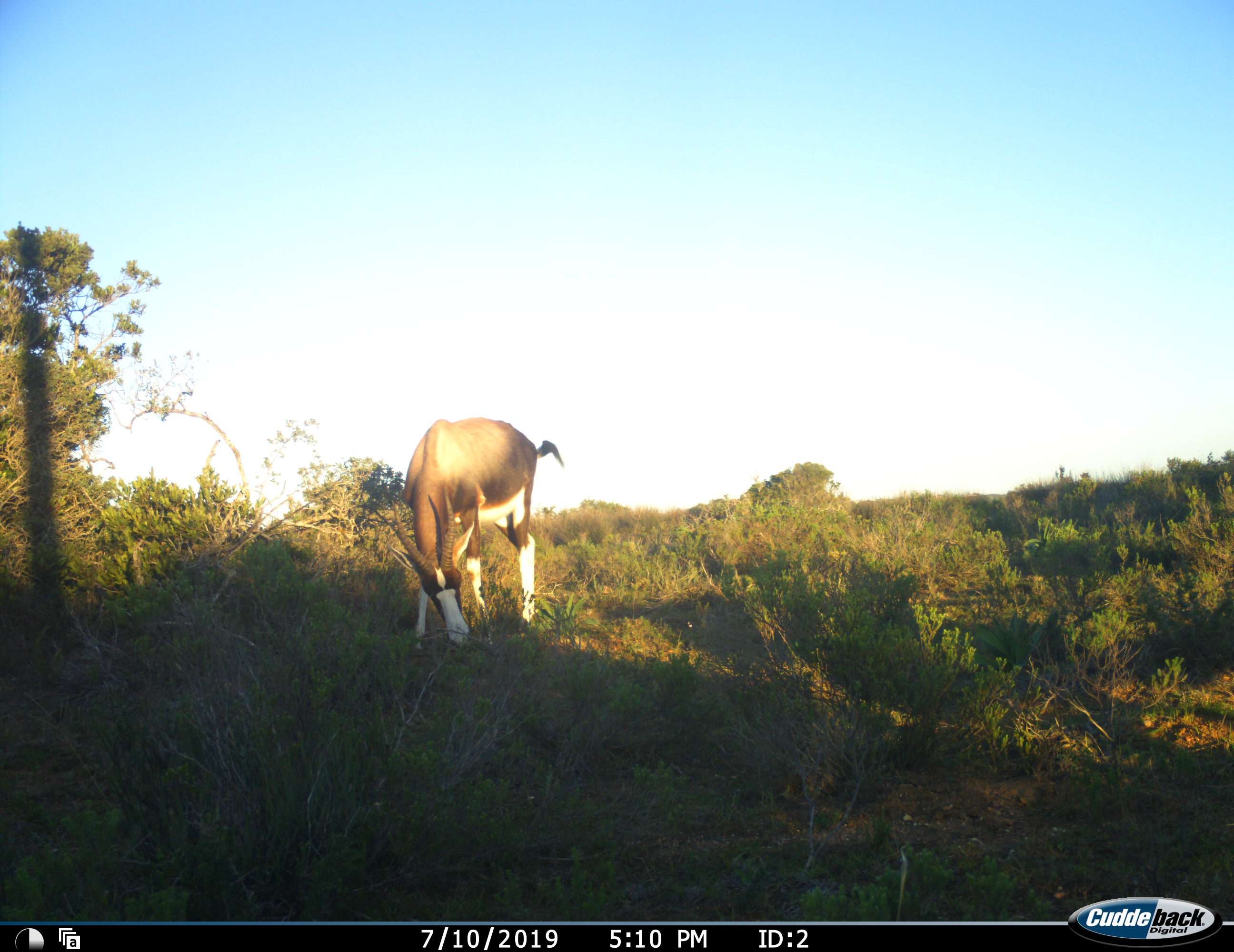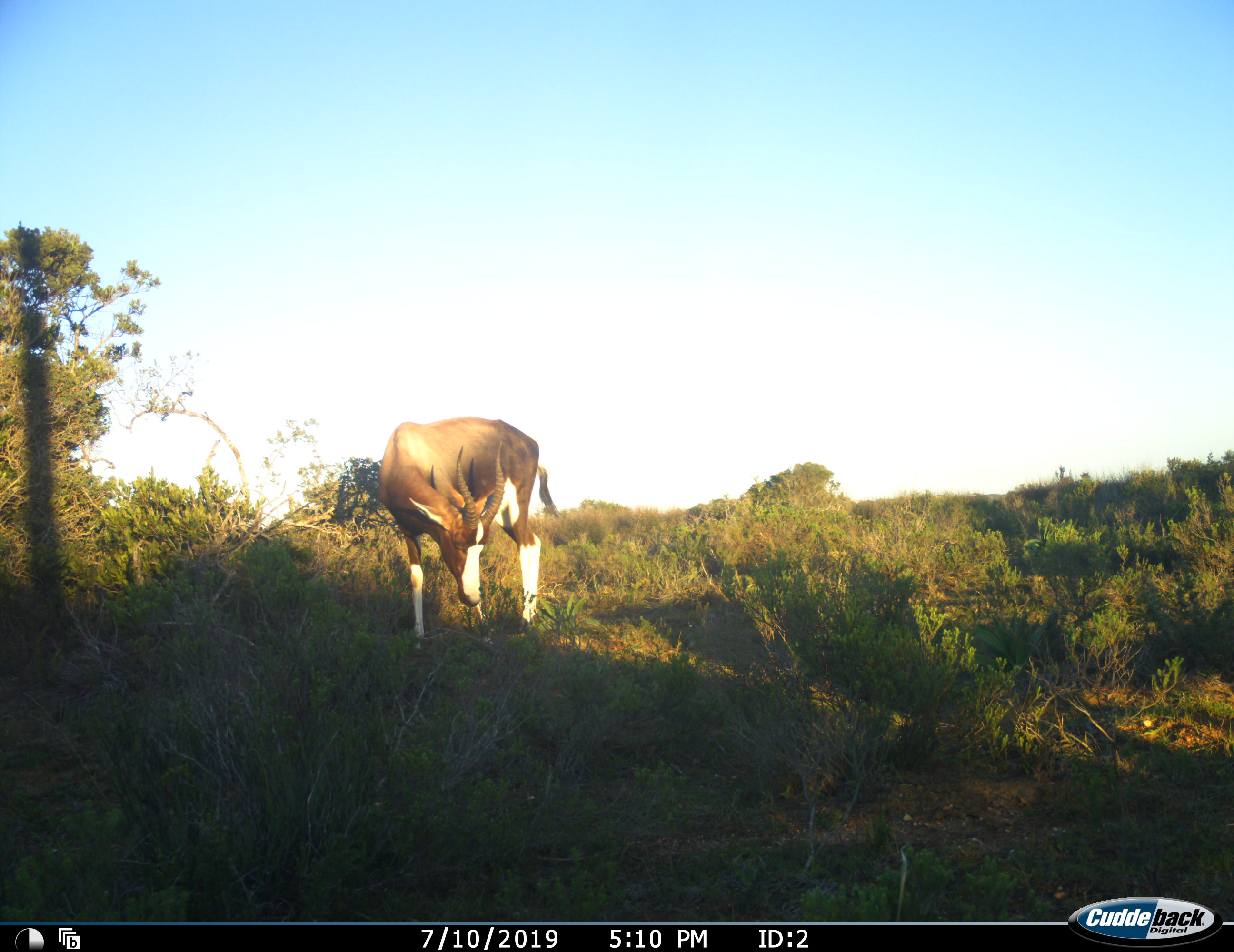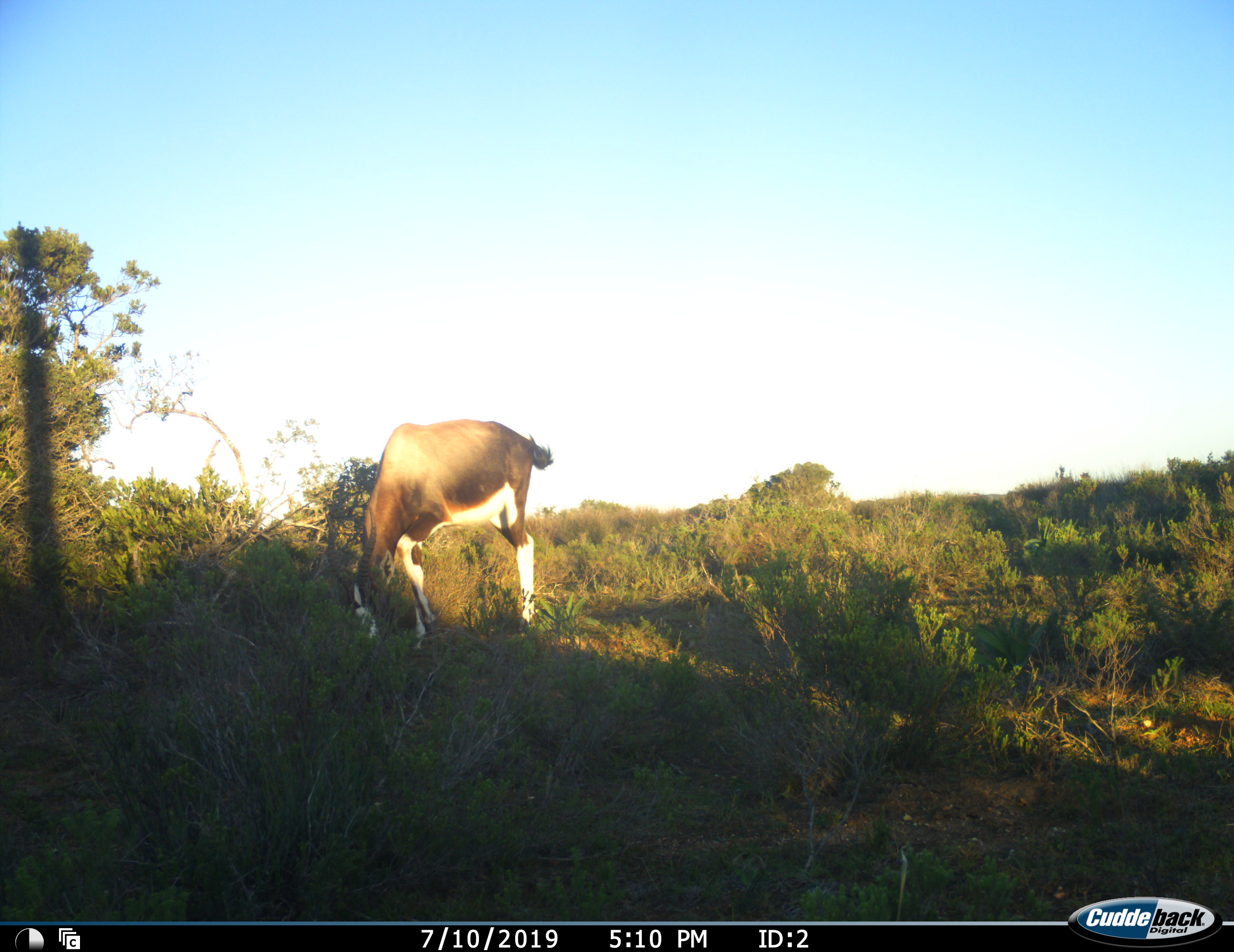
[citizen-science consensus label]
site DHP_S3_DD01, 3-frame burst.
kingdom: Animalia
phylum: Chordata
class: Mammalia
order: Artiodactyla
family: Bovidae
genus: Damaliscus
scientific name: Damaliscus pygargus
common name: bontebok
Bontebok (Damaliscus pygargus), count 1. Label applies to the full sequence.